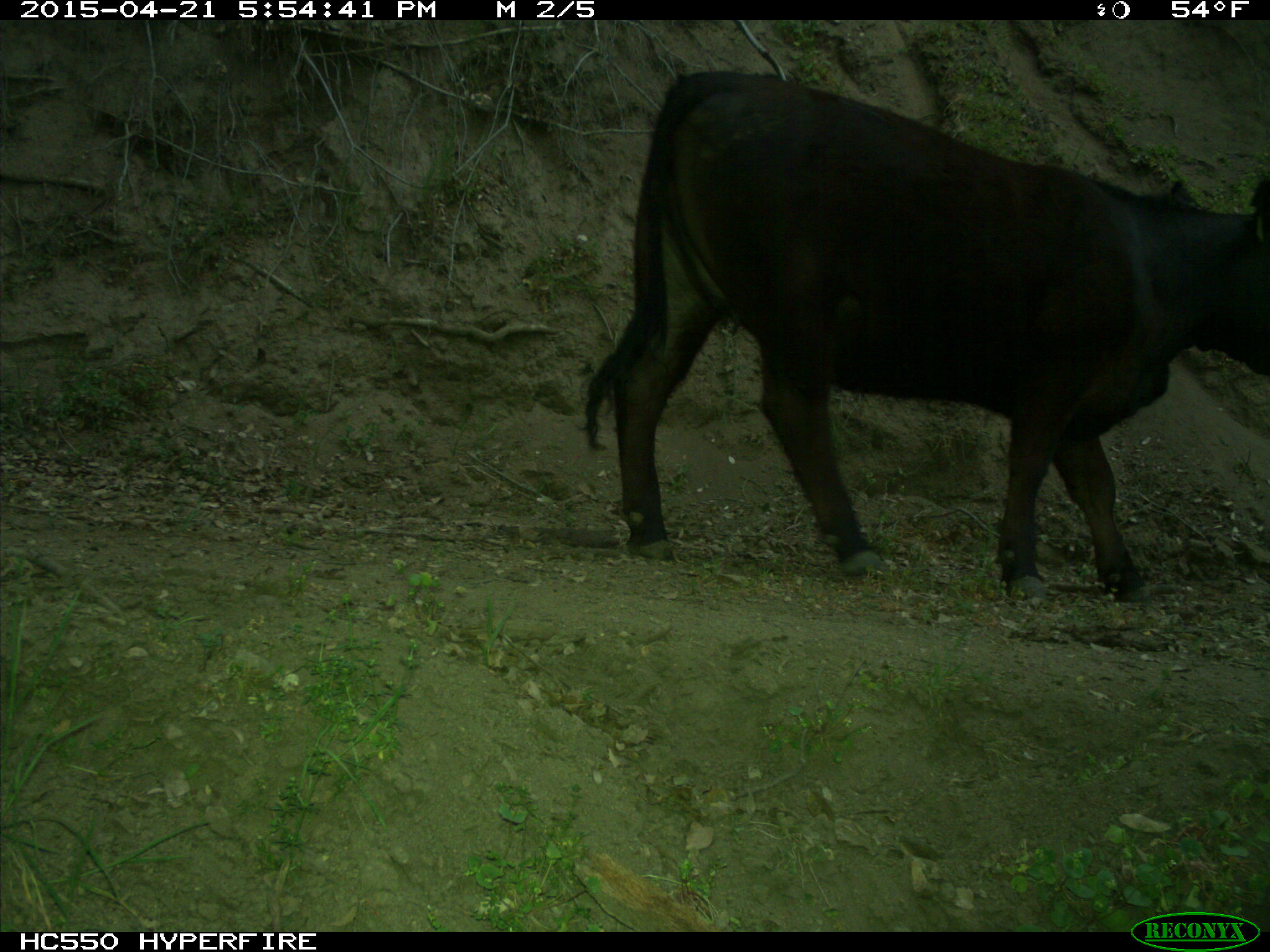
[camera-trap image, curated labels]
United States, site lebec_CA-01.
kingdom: Animalia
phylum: Chordata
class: Mammalia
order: Artiodactyla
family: Bovidae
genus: Bos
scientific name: Bos taurus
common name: domestic cow